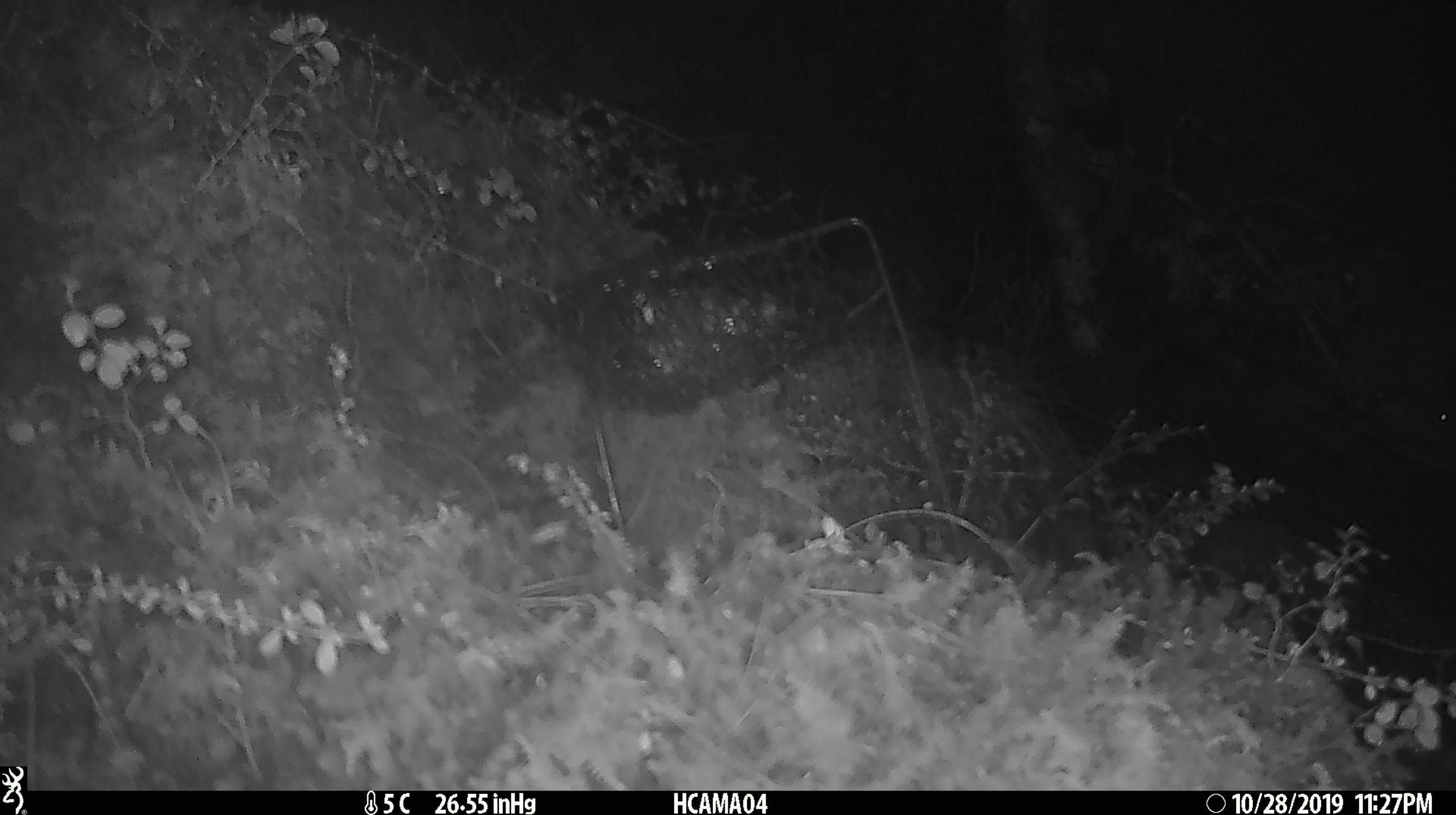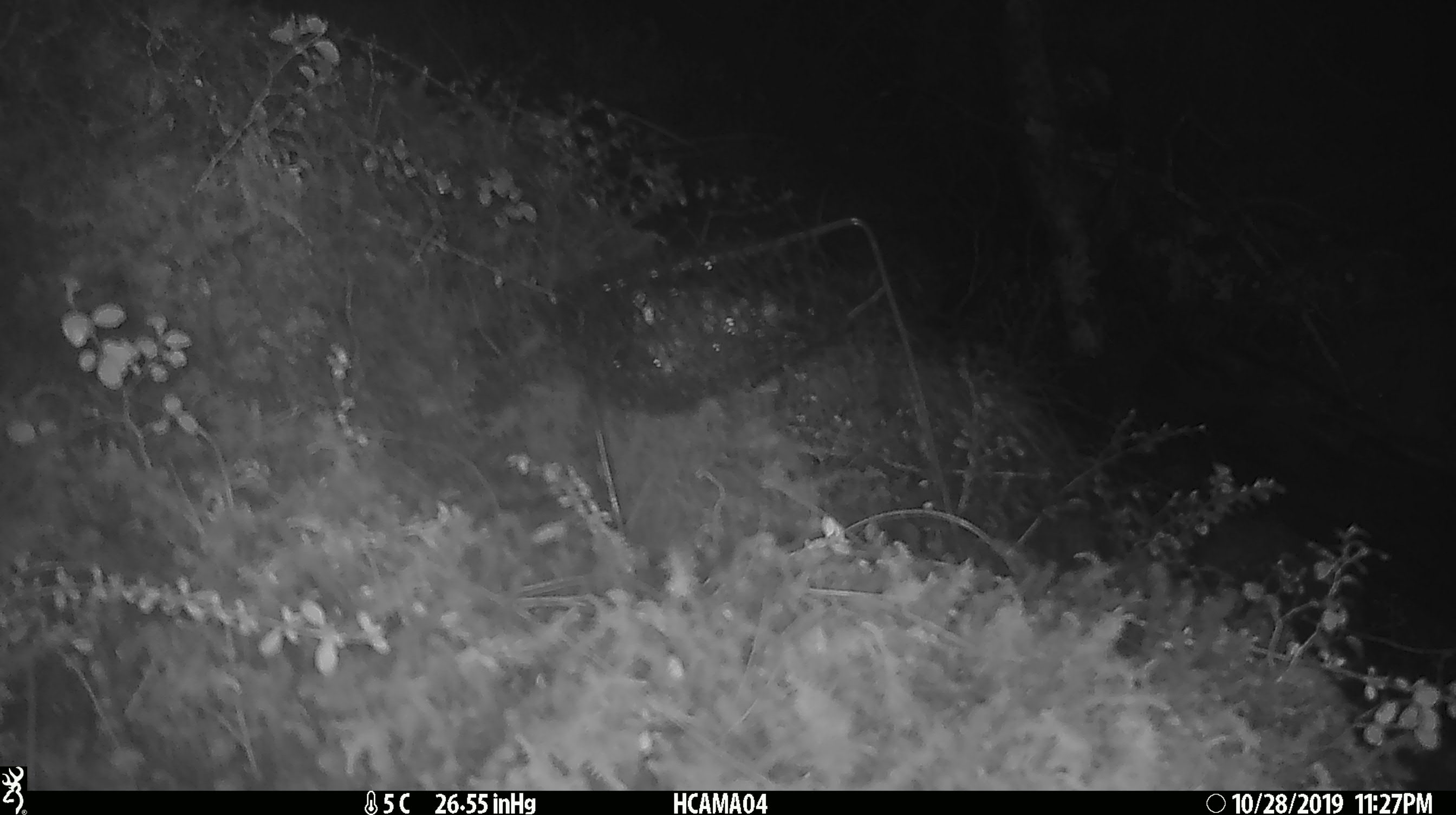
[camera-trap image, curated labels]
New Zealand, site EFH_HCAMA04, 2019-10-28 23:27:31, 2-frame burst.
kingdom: Animalia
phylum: Chordata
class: Mammalia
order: Rodentia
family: Muridae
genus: Mus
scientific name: Mus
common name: mouse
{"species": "mouse (Mus)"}